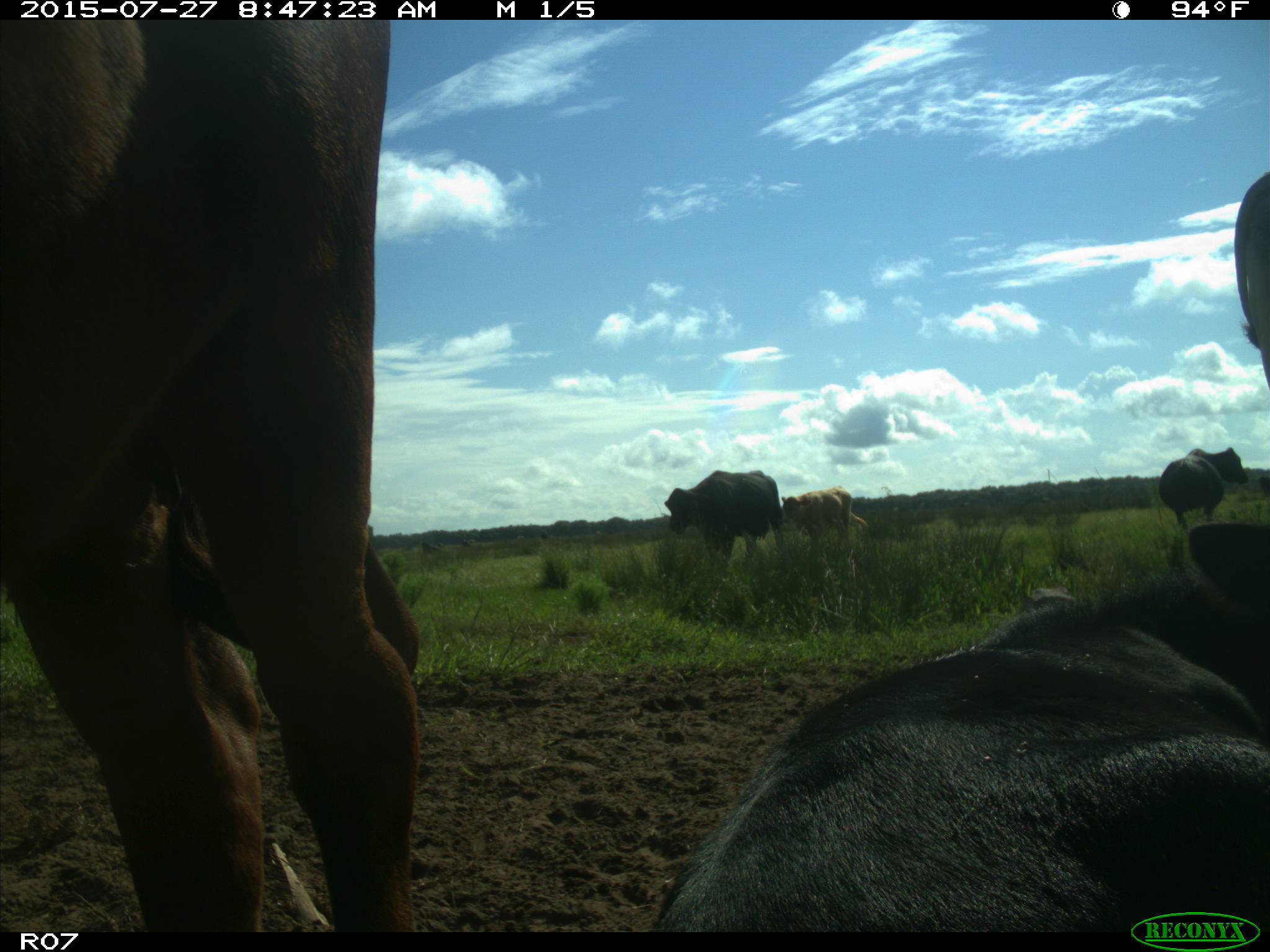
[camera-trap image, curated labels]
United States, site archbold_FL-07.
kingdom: Animalia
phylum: Chordata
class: Mammalia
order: Artiodactyla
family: Bovidae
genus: Bos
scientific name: Bos taurus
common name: domestic cow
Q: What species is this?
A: Bos taurus (domestic cow).